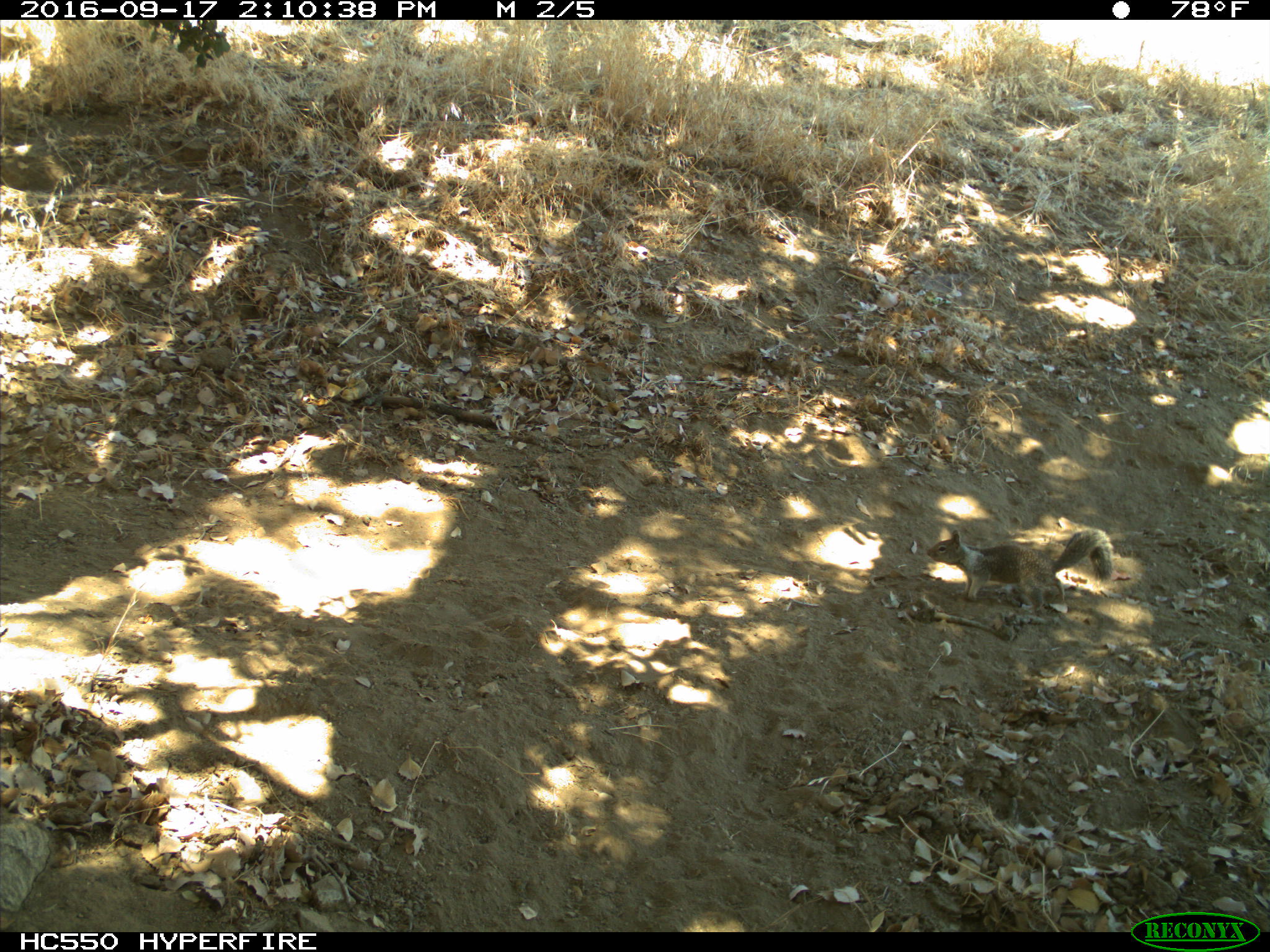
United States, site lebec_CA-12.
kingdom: Animalia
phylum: Chordata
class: Mammalia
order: Rodentia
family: Sciuridae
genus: Otospermophilus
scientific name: Otospermophilus beecheyi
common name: california ground squirrel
Otospermophilus beecheyi (california ground squirrel).